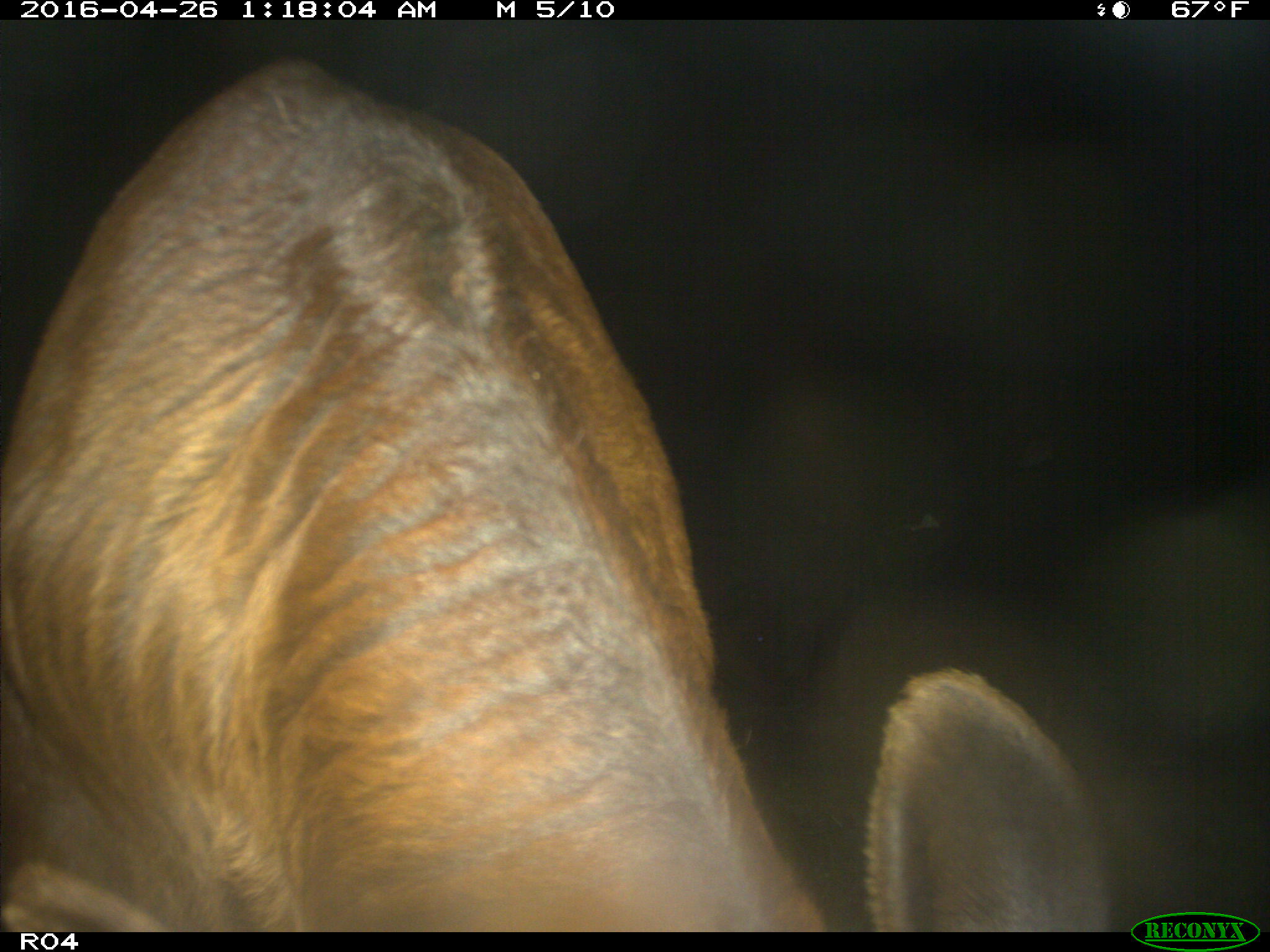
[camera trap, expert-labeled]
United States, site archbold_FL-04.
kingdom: Animalia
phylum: Chordata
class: Mammalia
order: Artiodactyla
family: Bovidae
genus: Bos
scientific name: Bos taurus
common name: domestic cow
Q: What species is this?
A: Bos taurus (domestic cow).